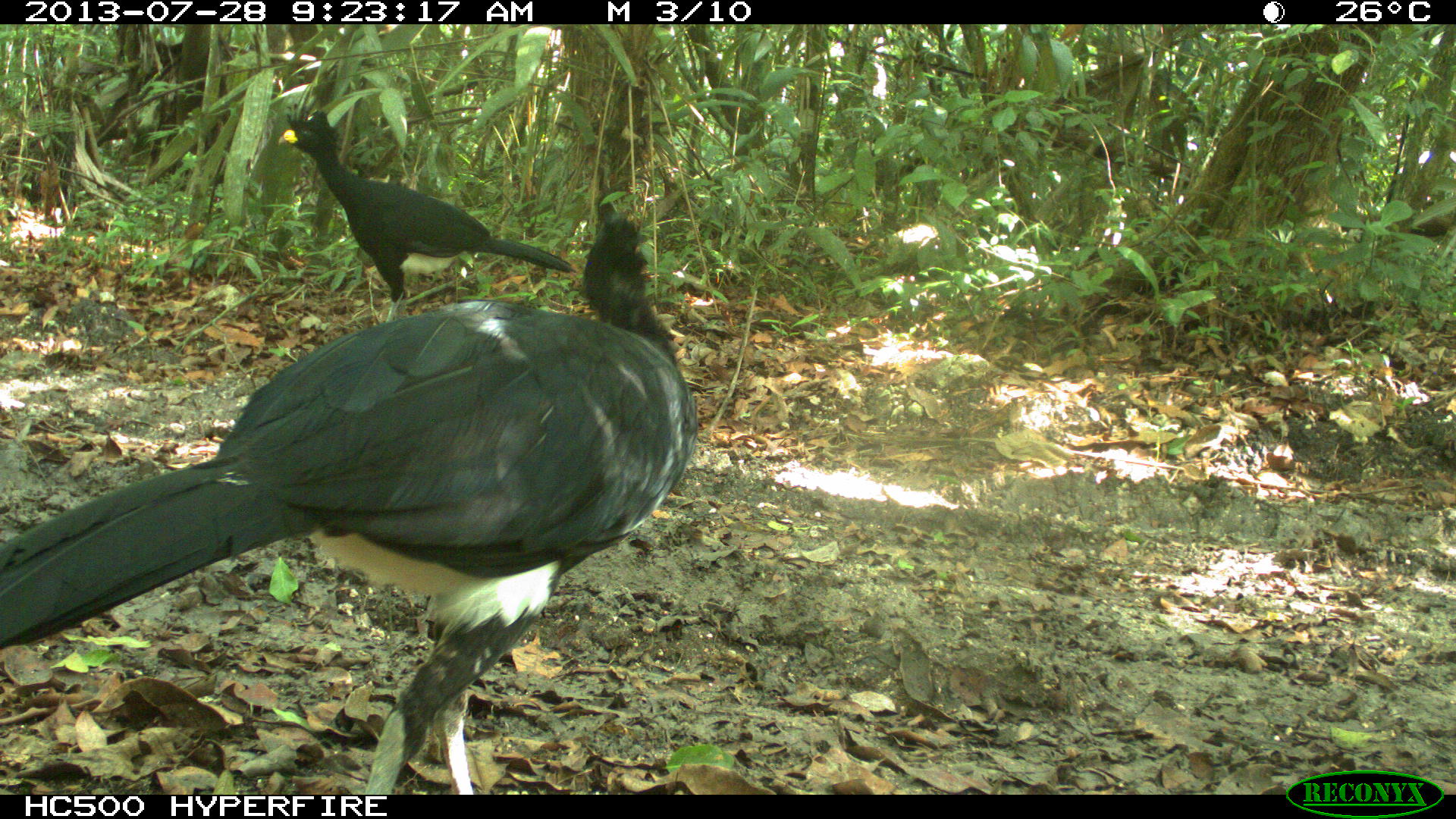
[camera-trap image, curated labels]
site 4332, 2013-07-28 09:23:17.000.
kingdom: Animalia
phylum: Chordata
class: Aves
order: Galliformes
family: Cracidae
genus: Crax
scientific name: Crax rubra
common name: great curassow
Crax rubra (great curassow), count 2.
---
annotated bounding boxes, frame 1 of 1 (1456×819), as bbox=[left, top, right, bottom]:
crax rubra: bbox=[0, 206, 696, 791]; bbox=[278, 108, 574, 321]